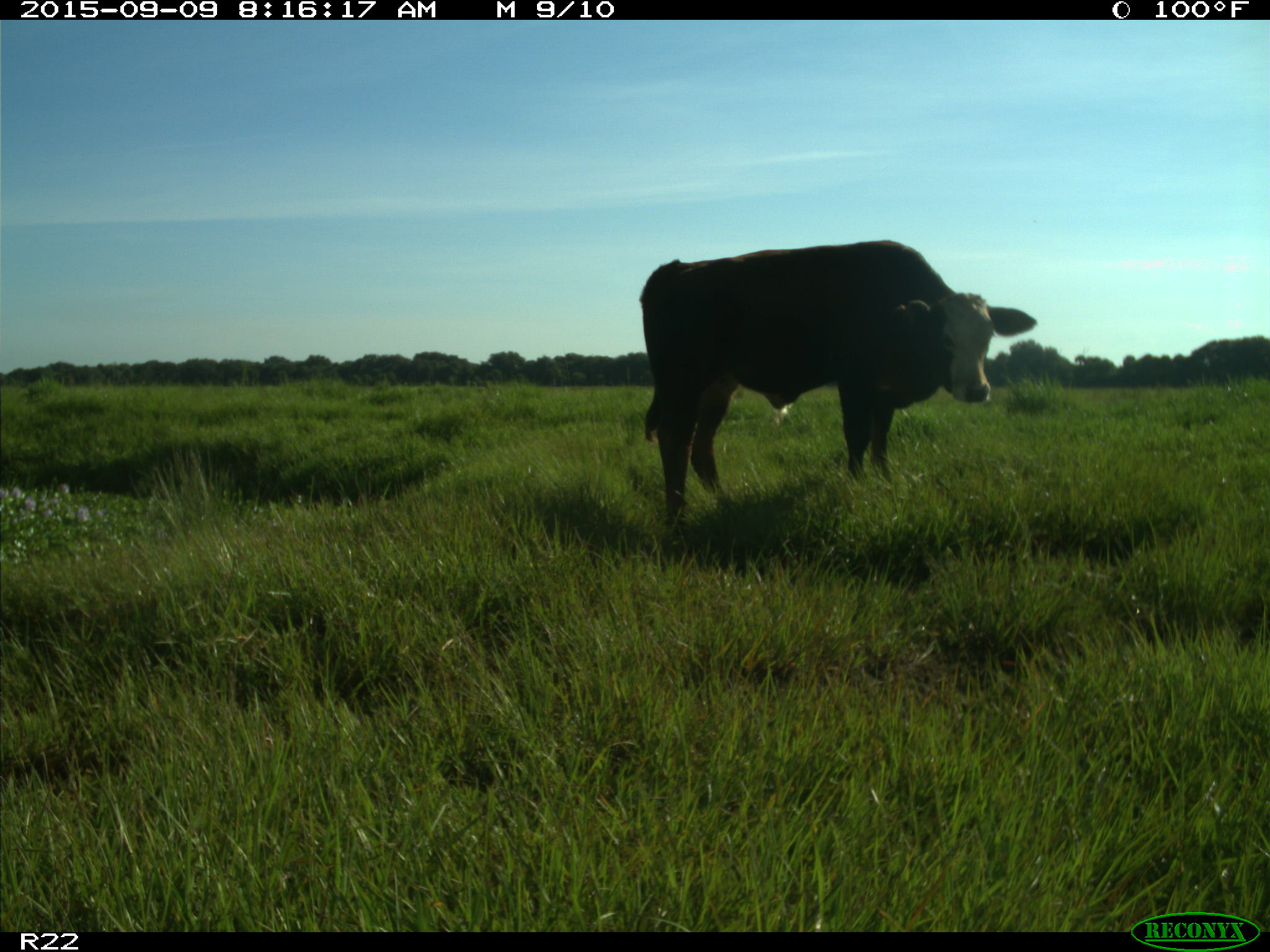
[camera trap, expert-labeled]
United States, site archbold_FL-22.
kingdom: Animalia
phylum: Chordata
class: Mammalia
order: Artiodactyla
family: Bovidae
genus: Bos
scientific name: Bos taurus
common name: domestic cow